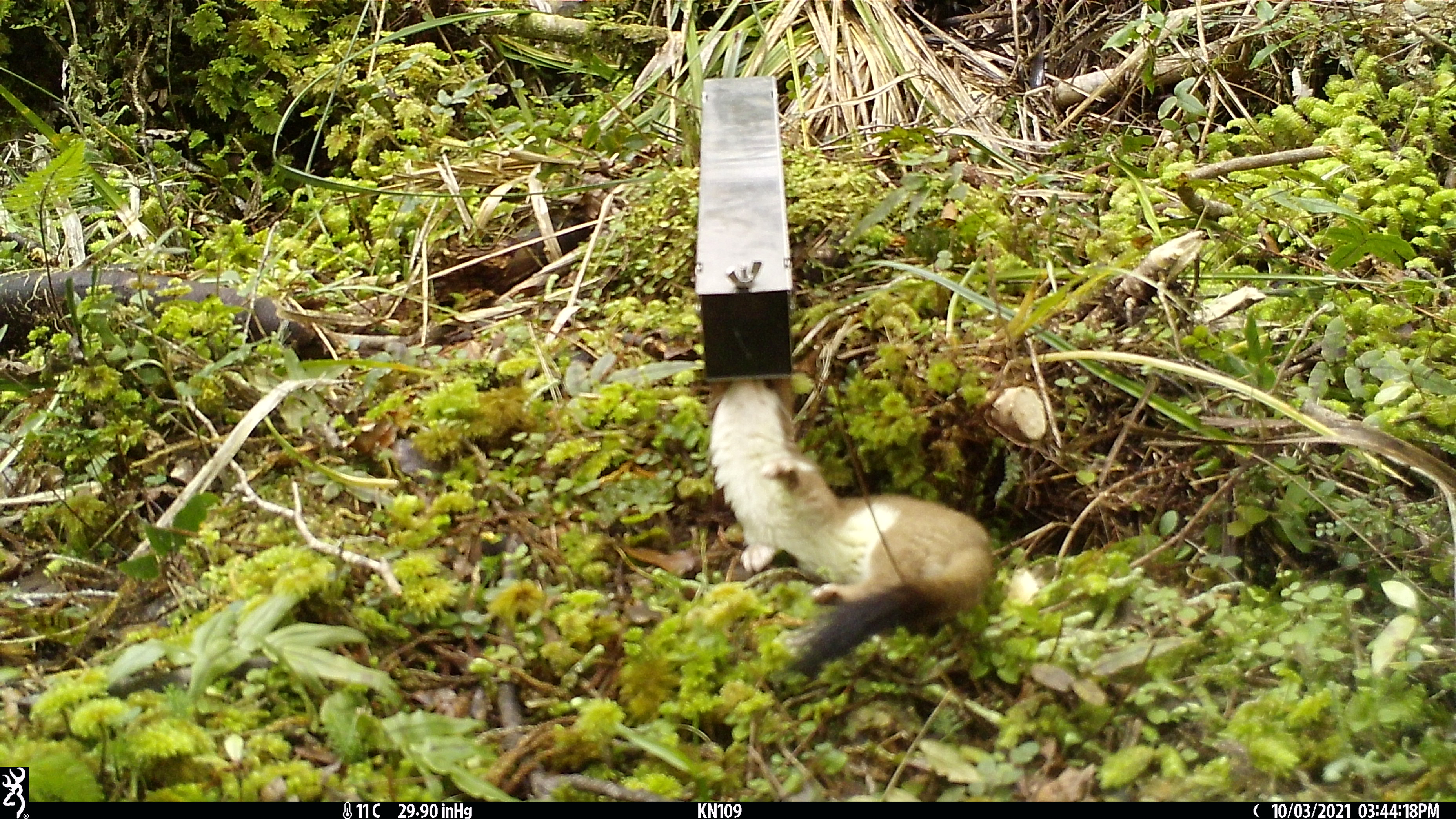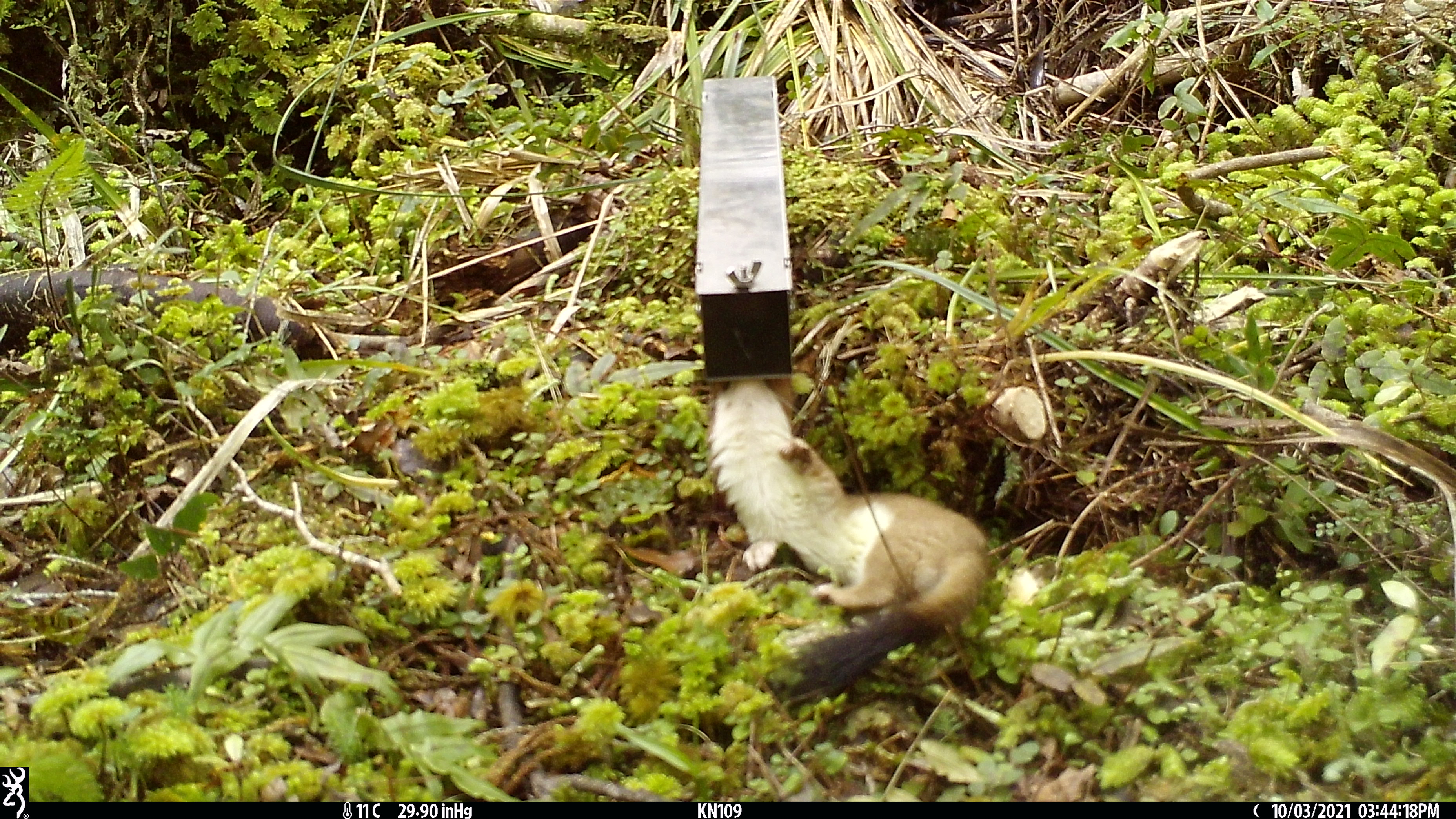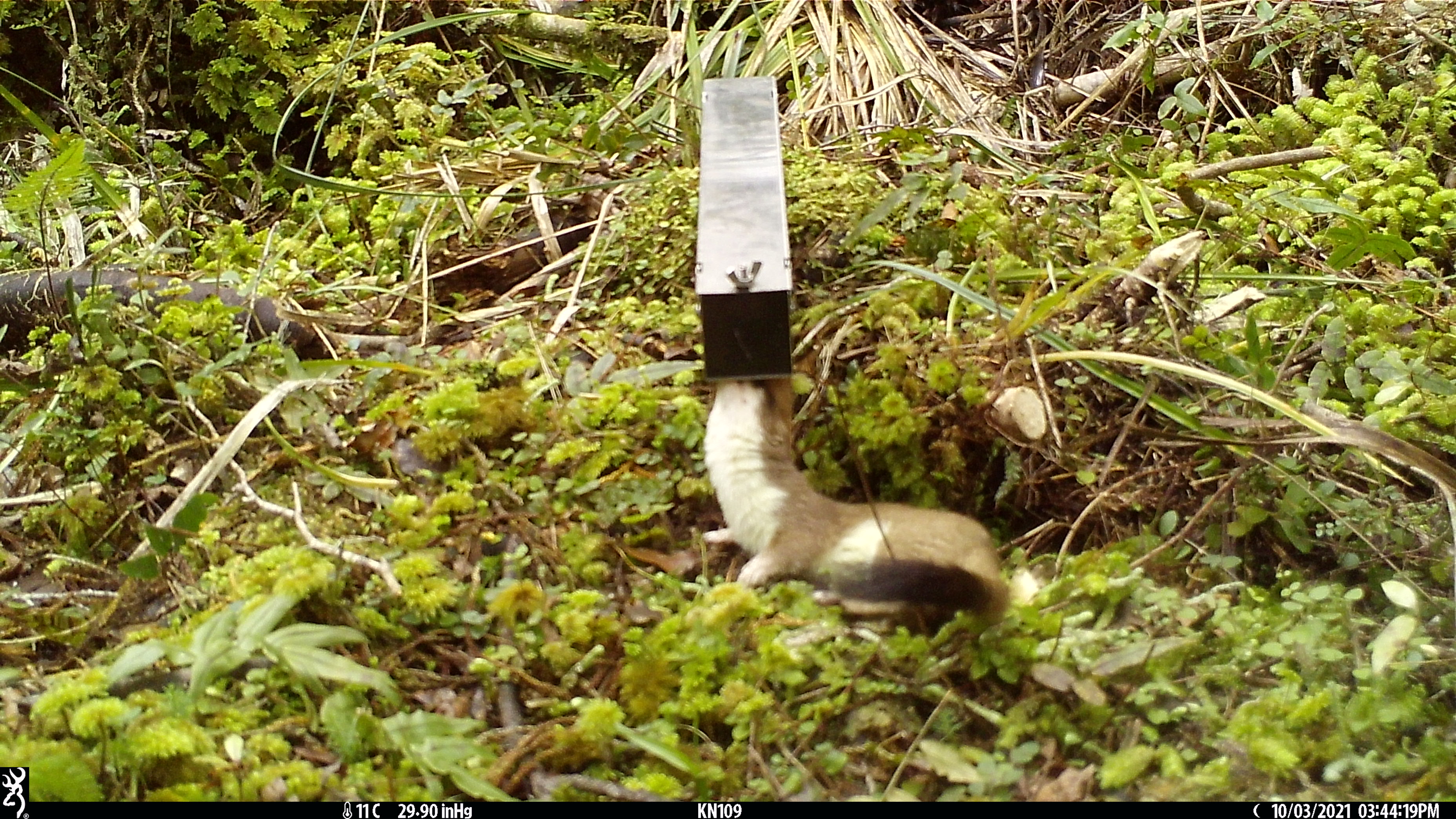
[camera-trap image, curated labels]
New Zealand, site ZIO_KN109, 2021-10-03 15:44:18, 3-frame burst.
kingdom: Animalia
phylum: Chordata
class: Mammalia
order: Carnivora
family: Mustelidae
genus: Mustela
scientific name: Mustela erminea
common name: stoat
Stoat (Mustela erminea).